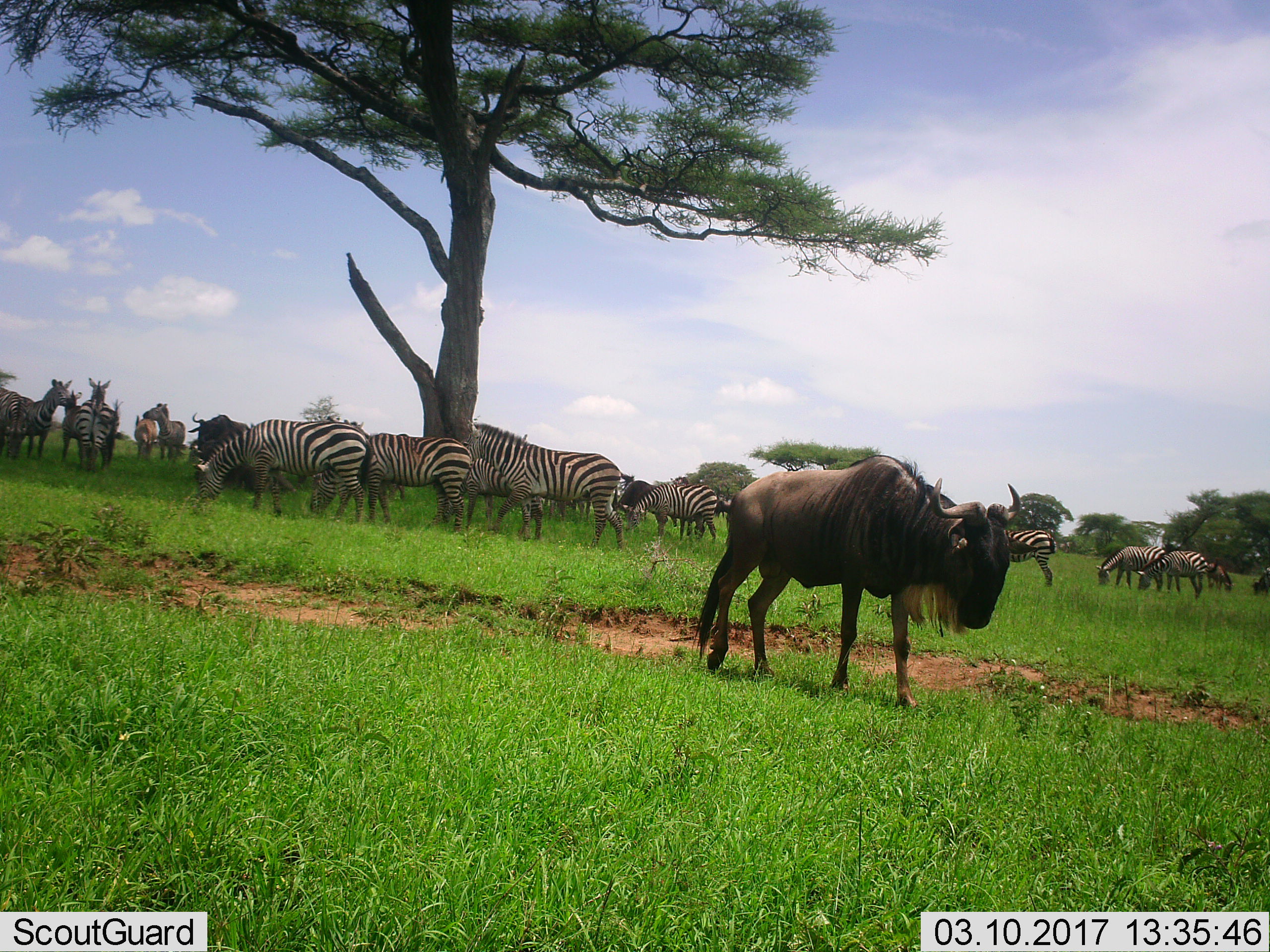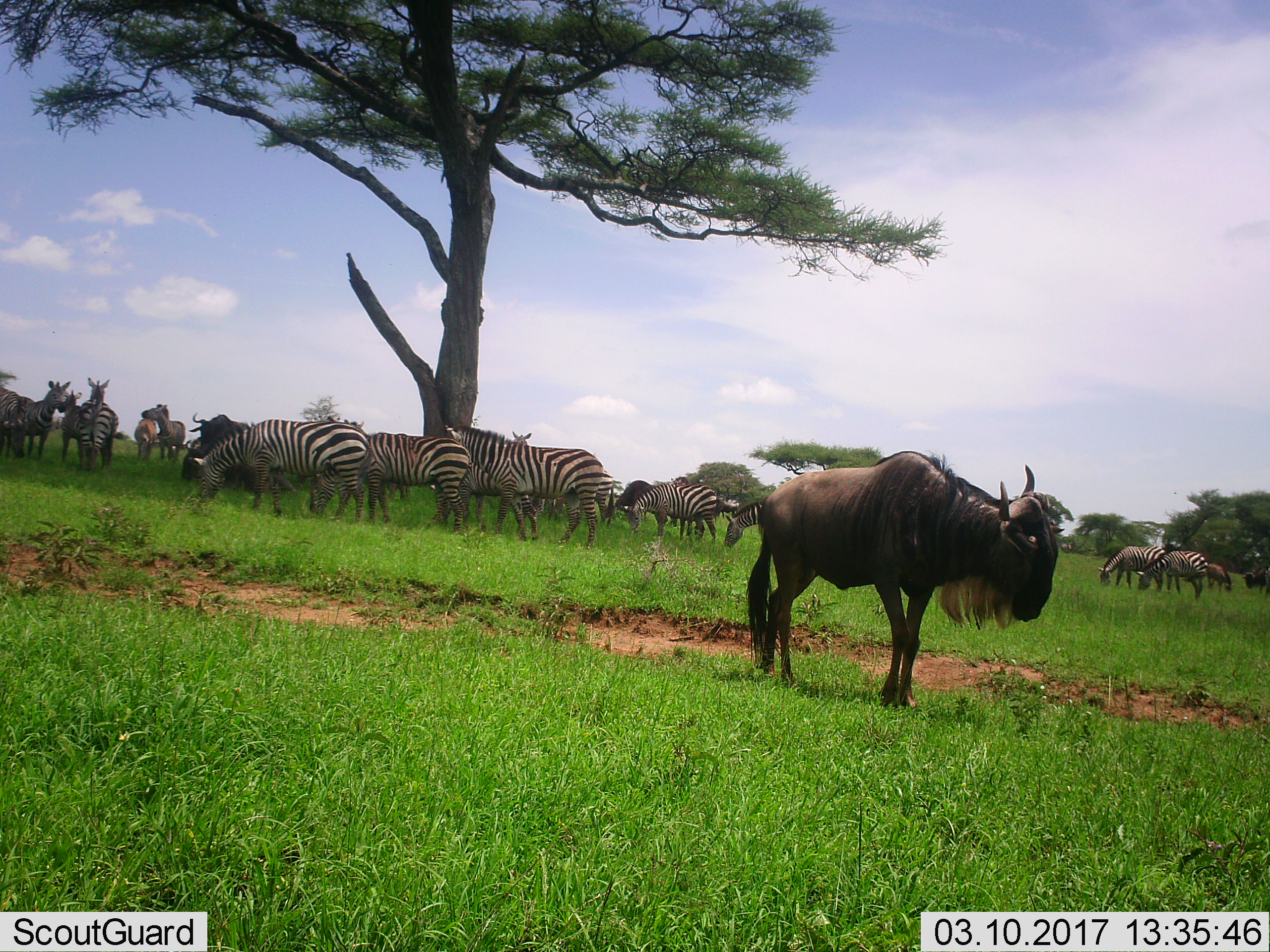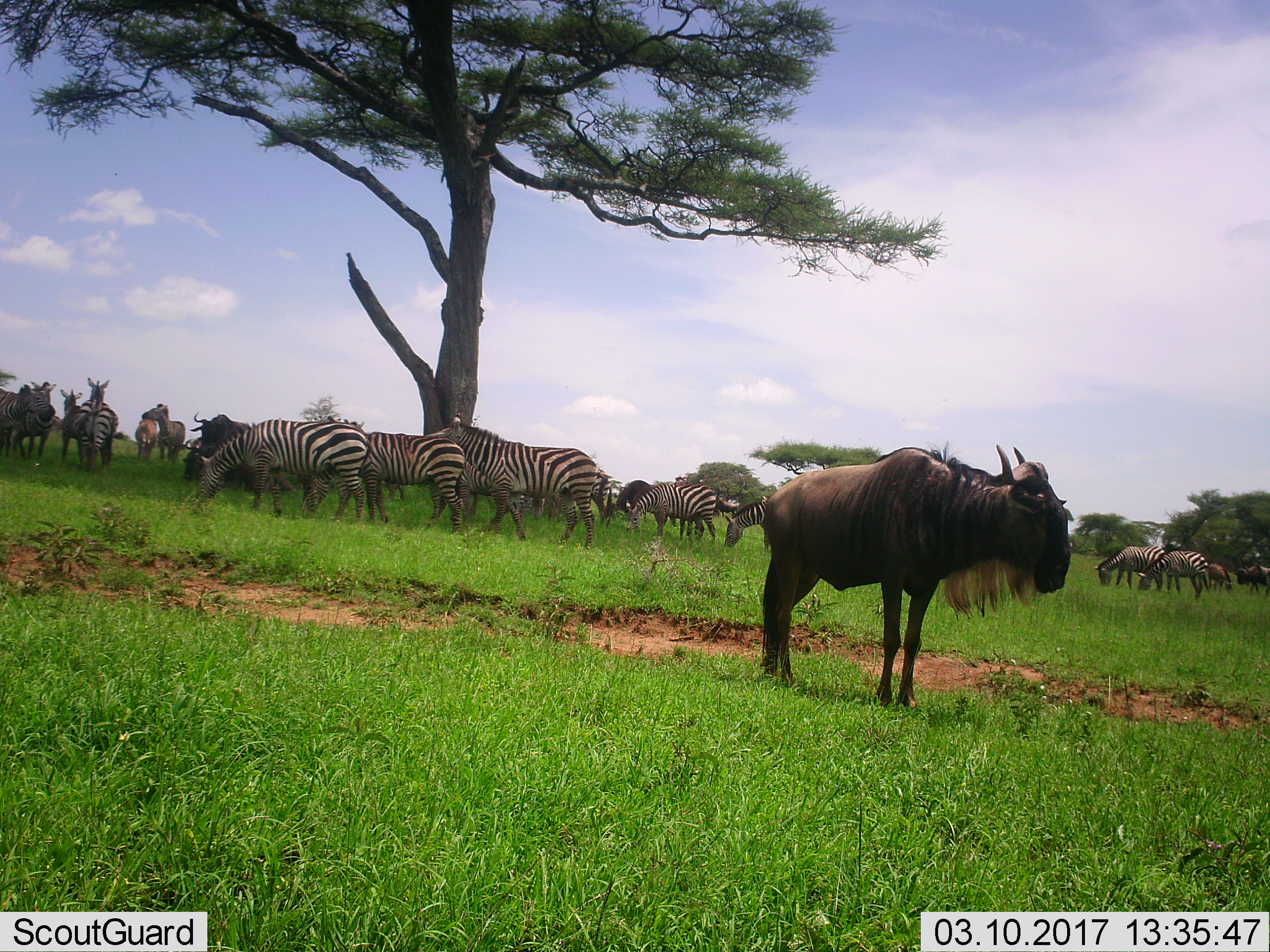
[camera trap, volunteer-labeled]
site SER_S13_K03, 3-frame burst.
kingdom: Animalia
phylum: Chordata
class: Mammalia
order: Artiodactyla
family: Bovidae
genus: Connochaetes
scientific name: Connochaetes taurinus taurinus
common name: blue wildebeest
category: wildebeestblue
Wildebeestblue (blue wildebeest) (Connochaetes taurinus taurinus), count 5. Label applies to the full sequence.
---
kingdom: Animalia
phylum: Chordata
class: Mammalia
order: Perissodactyla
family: Equidae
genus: Equus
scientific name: Equus quagga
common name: plains zebra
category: zebraplains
Zebraplains (plains zebra) (Equus quagga), count 11-50. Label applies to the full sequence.